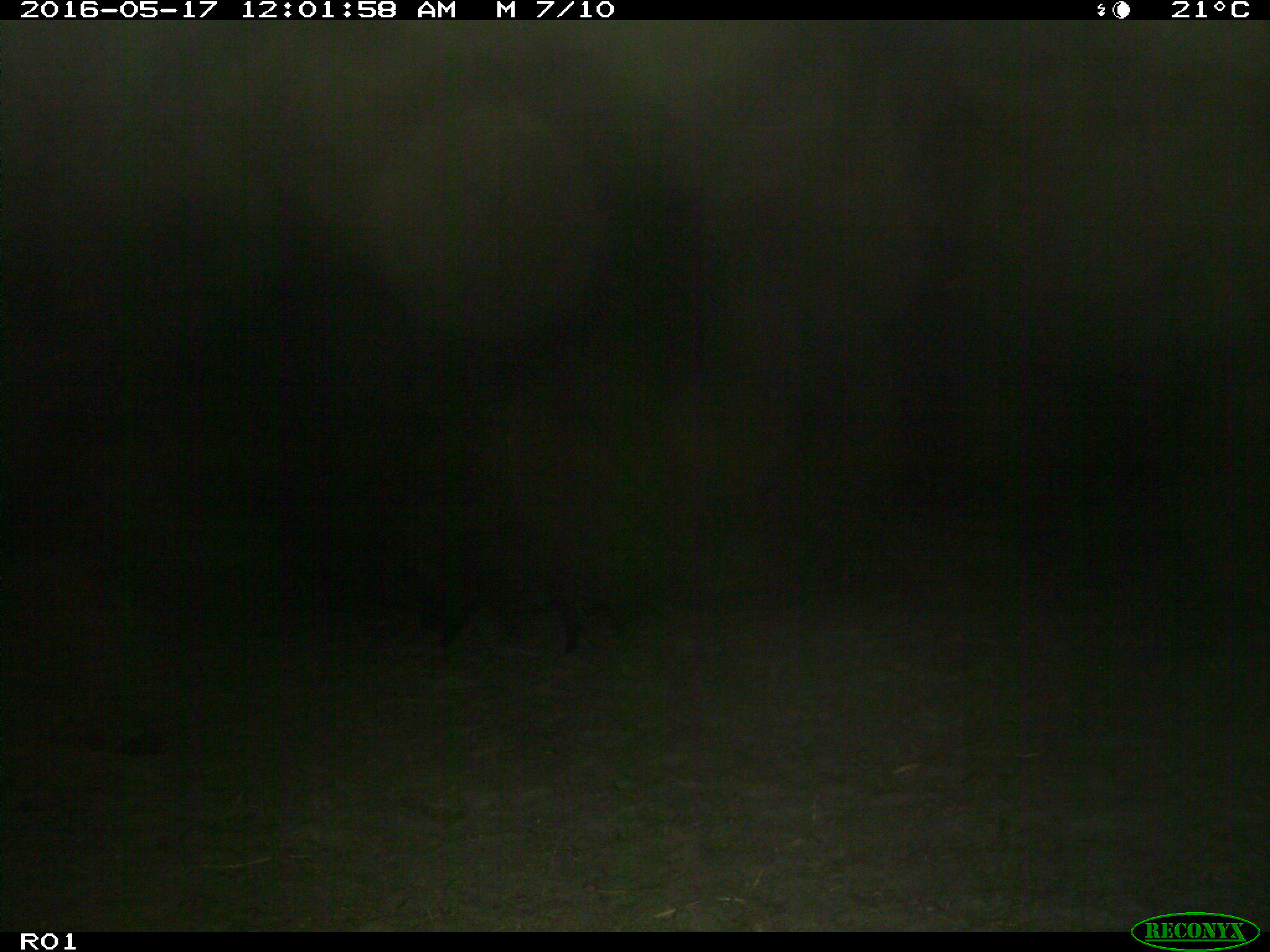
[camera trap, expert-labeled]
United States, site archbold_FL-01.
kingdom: Animalia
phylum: Chordata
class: Mammalia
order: Artiodactyla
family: Suidae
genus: Sus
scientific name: Sus scrofa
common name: wild boar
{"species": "Sus scrofa (wild boar)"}